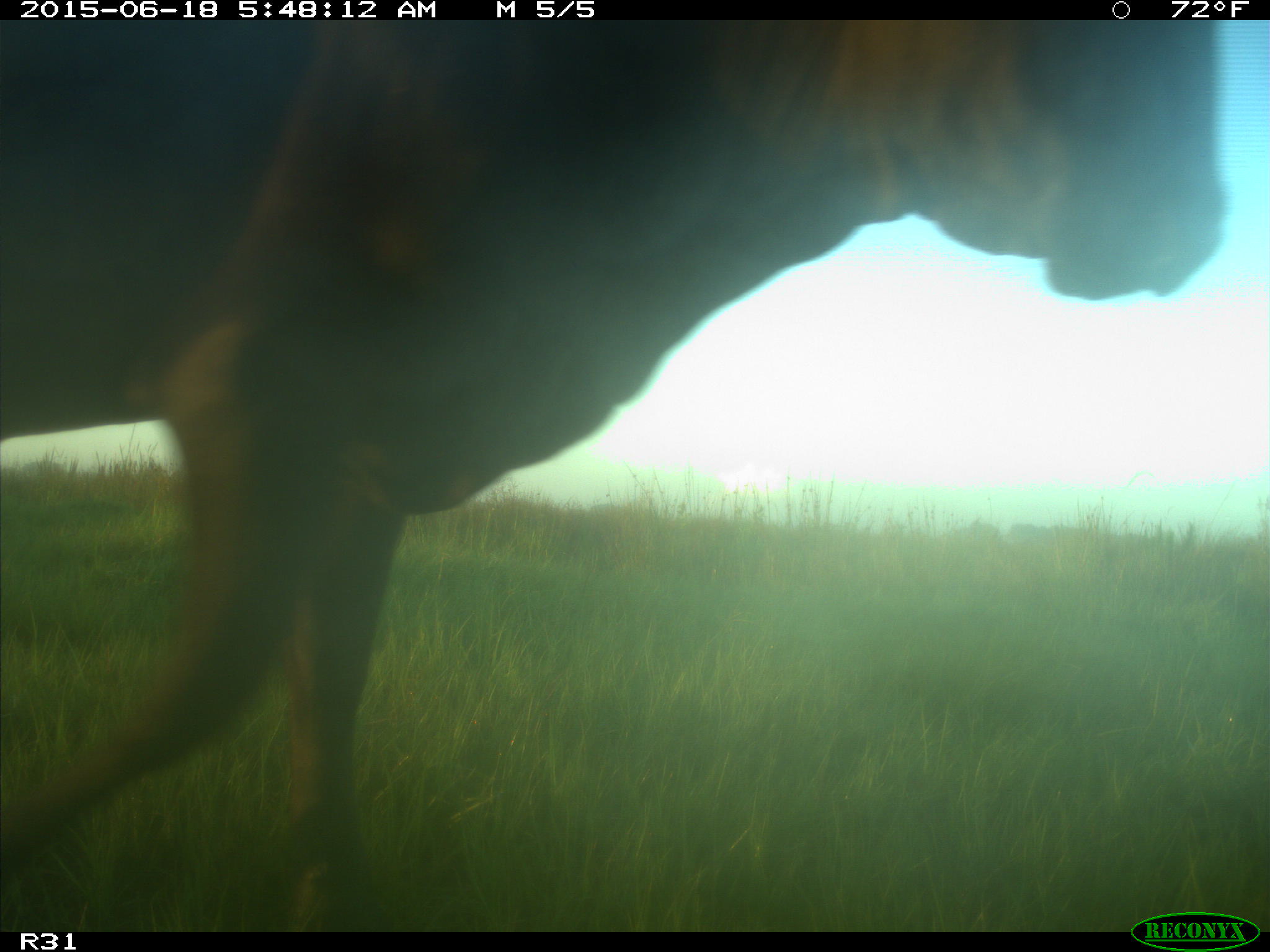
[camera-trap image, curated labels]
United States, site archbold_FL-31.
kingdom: Animalia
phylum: Chordata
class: Mammalia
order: Artiodactyla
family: Bovidae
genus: Bos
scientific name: Bos taurus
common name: domestic cow